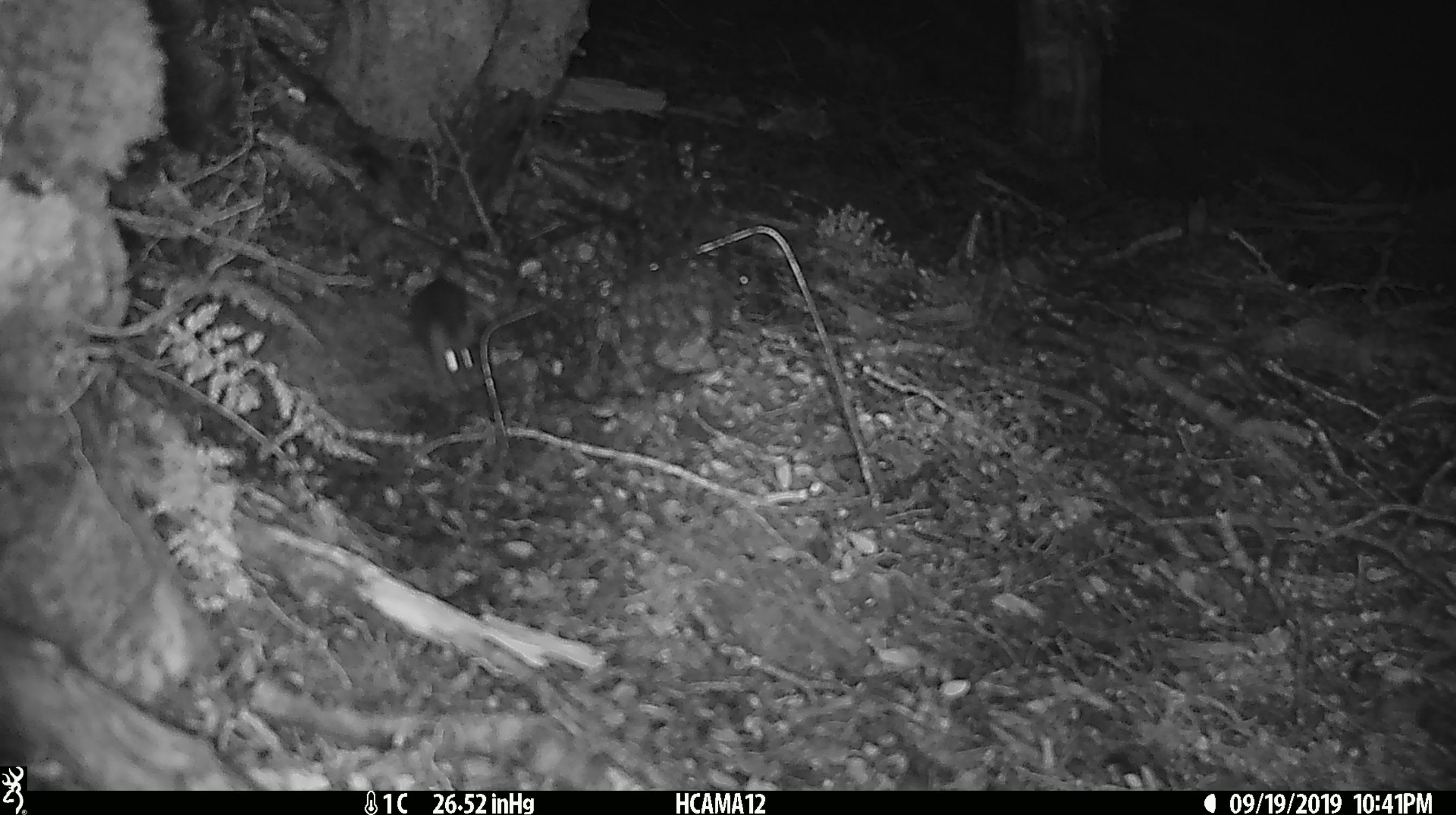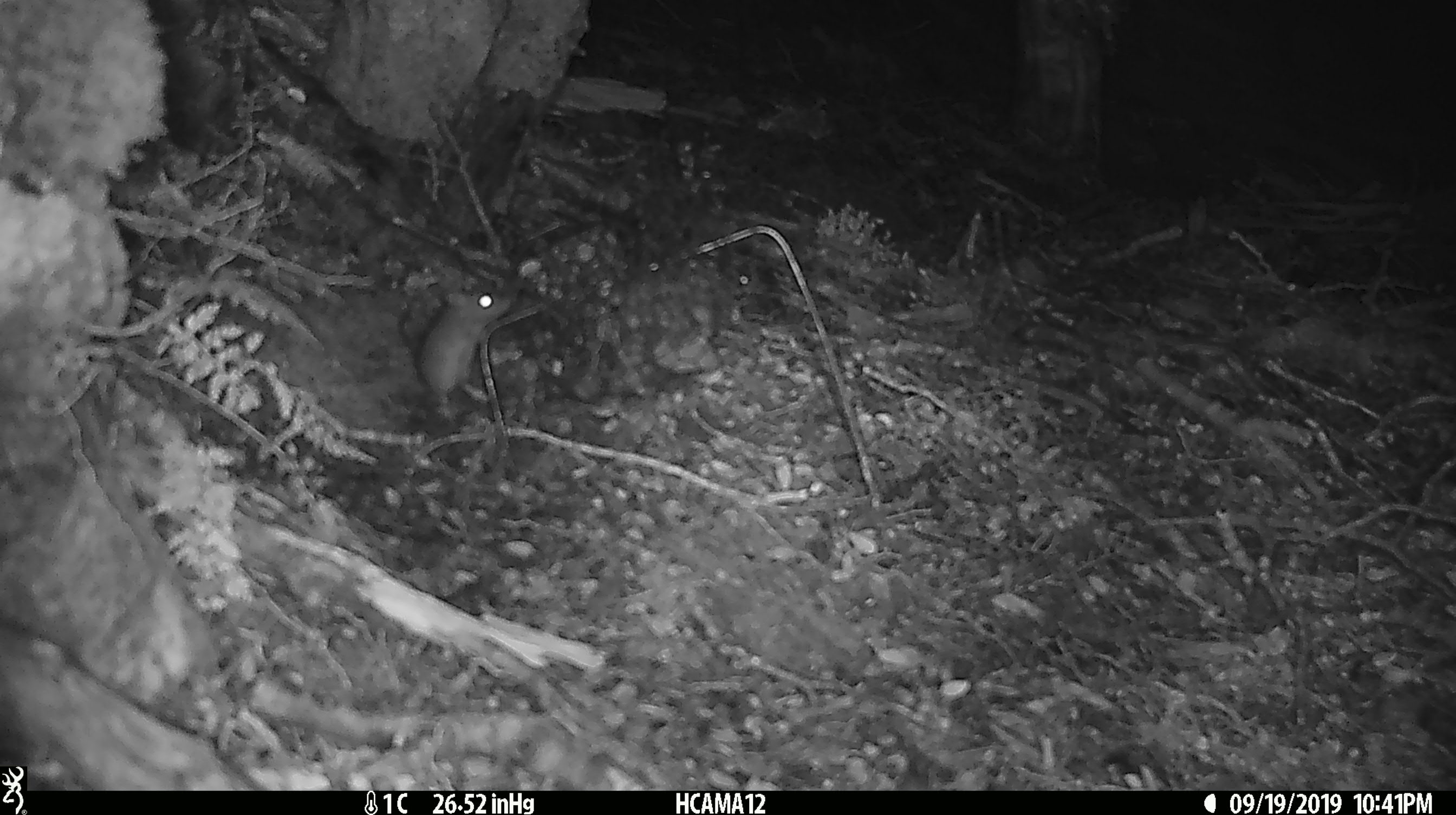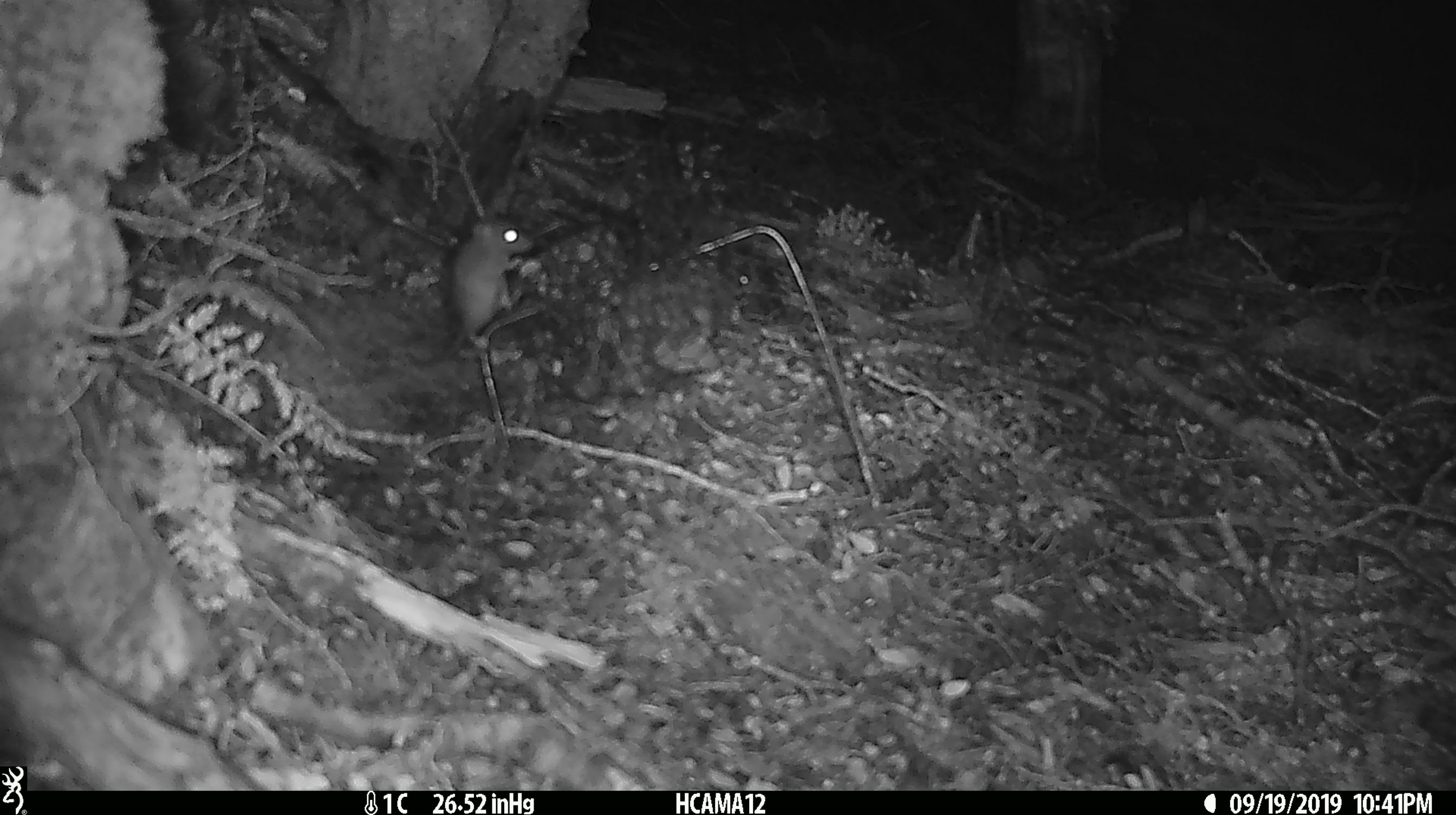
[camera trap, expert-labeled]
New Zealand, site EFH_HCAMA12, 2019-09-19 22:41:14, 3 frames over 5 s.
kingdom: Animalia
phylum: Chordata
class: Mammalia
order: Rodentia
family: Muridae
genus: Mus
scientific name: Mus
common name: mouse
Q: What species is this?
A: Mouse (Mus).